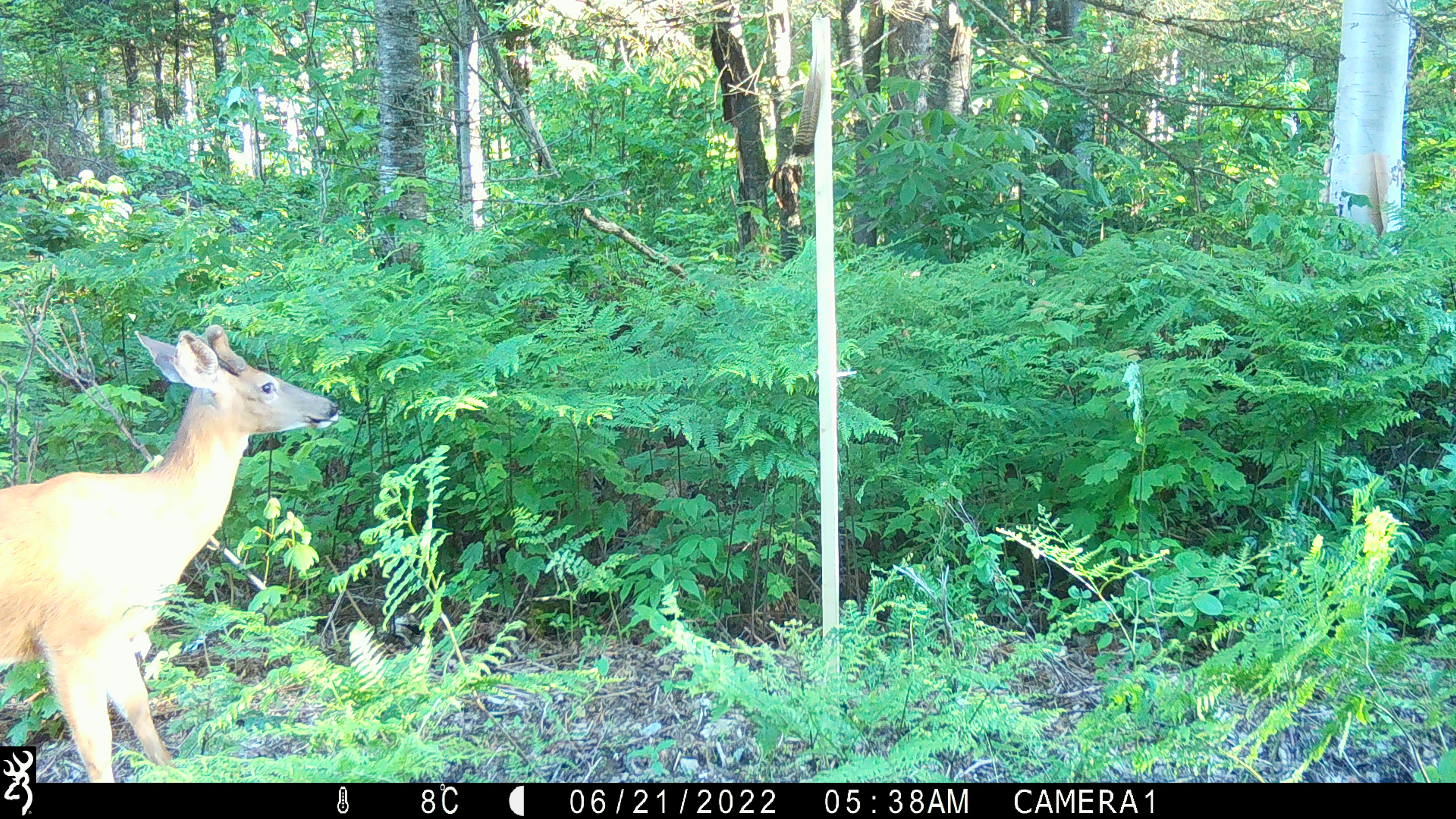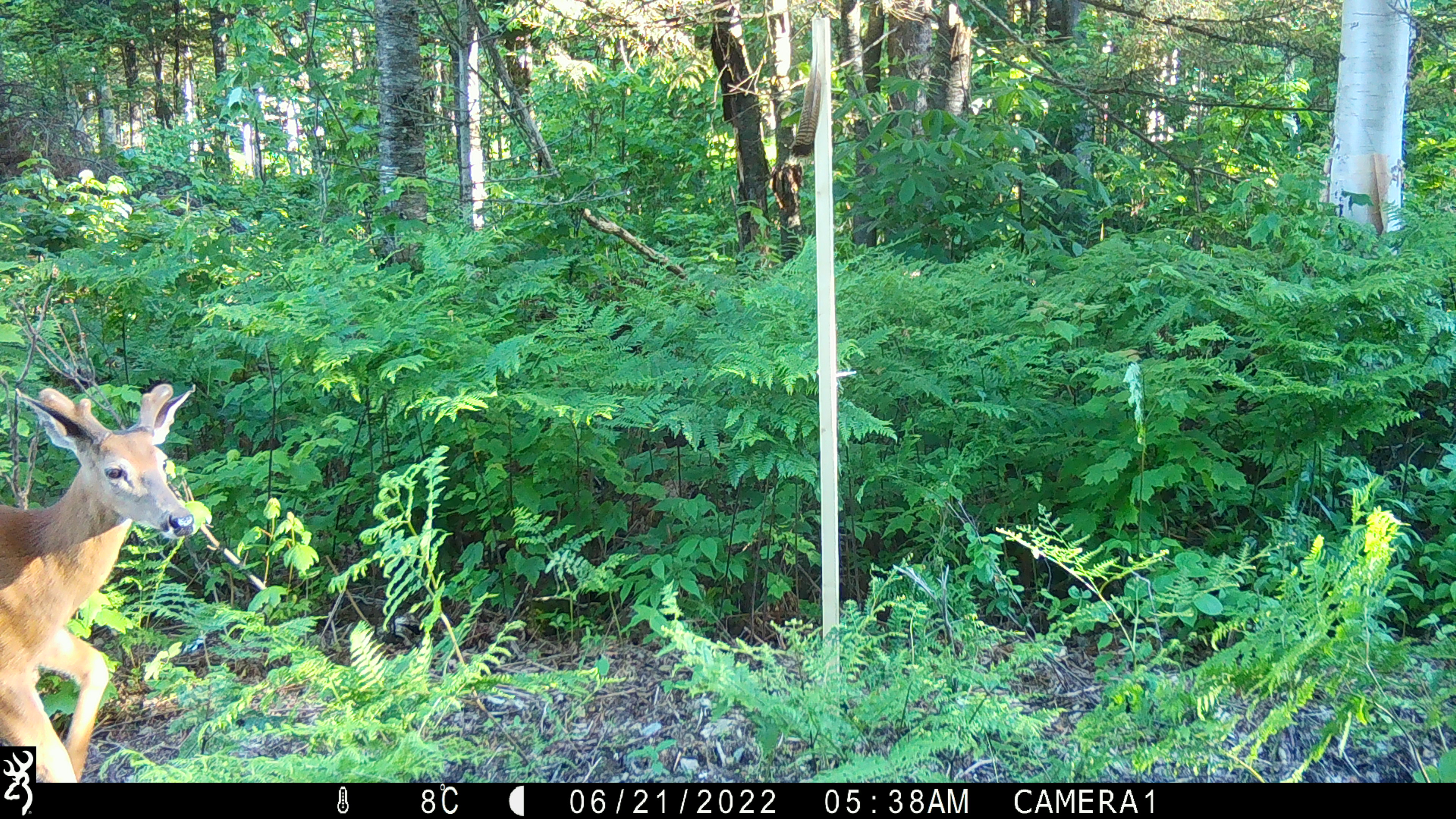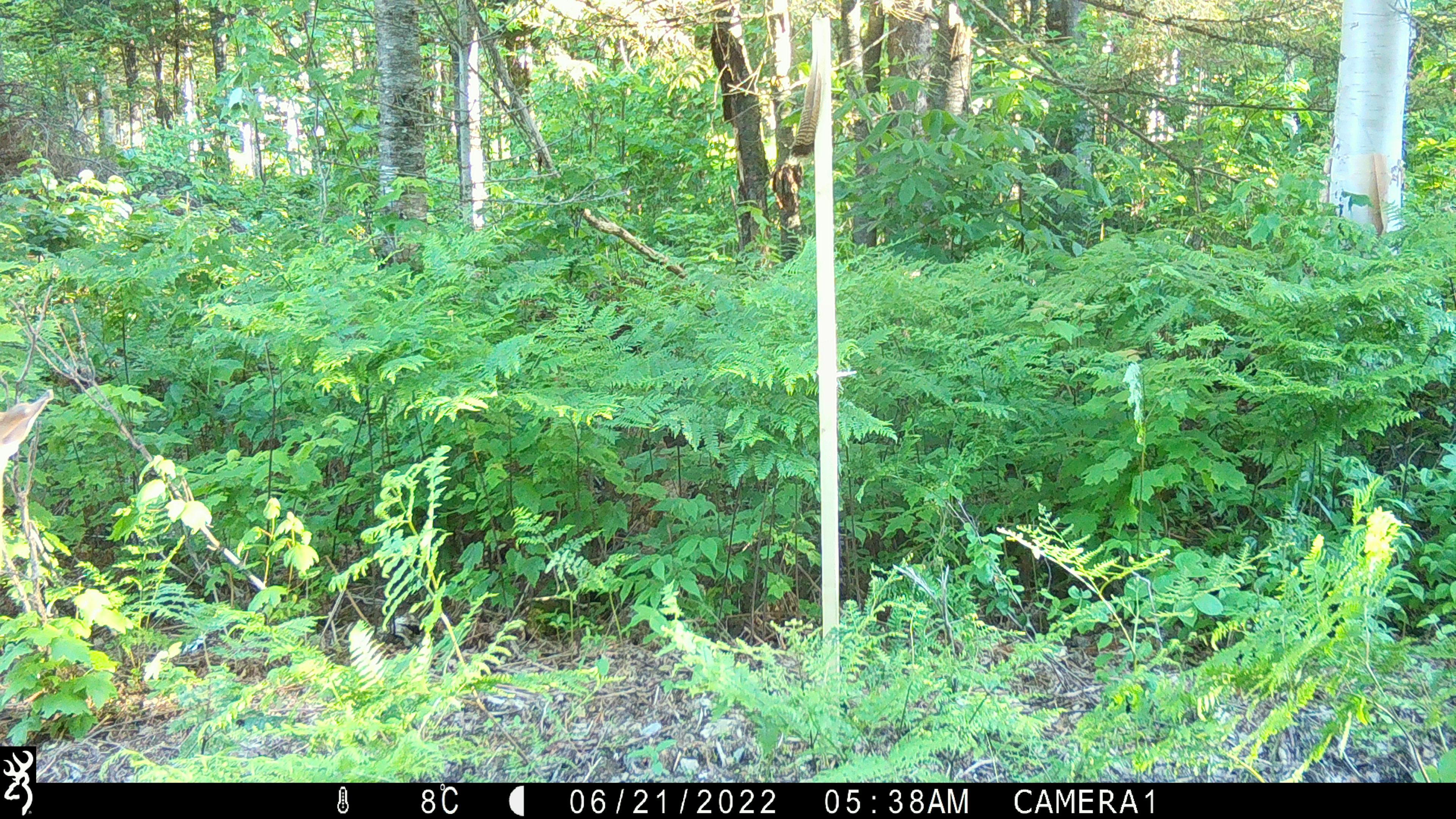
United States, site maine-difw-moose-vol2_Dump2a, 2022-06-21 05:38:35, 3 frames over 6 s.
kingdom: Animalia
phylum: Chordata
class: Mammalia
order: Artiodactyla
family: Cervidae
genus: Odocoileus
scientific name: Odocoileus virginianus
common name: white-tailed deer